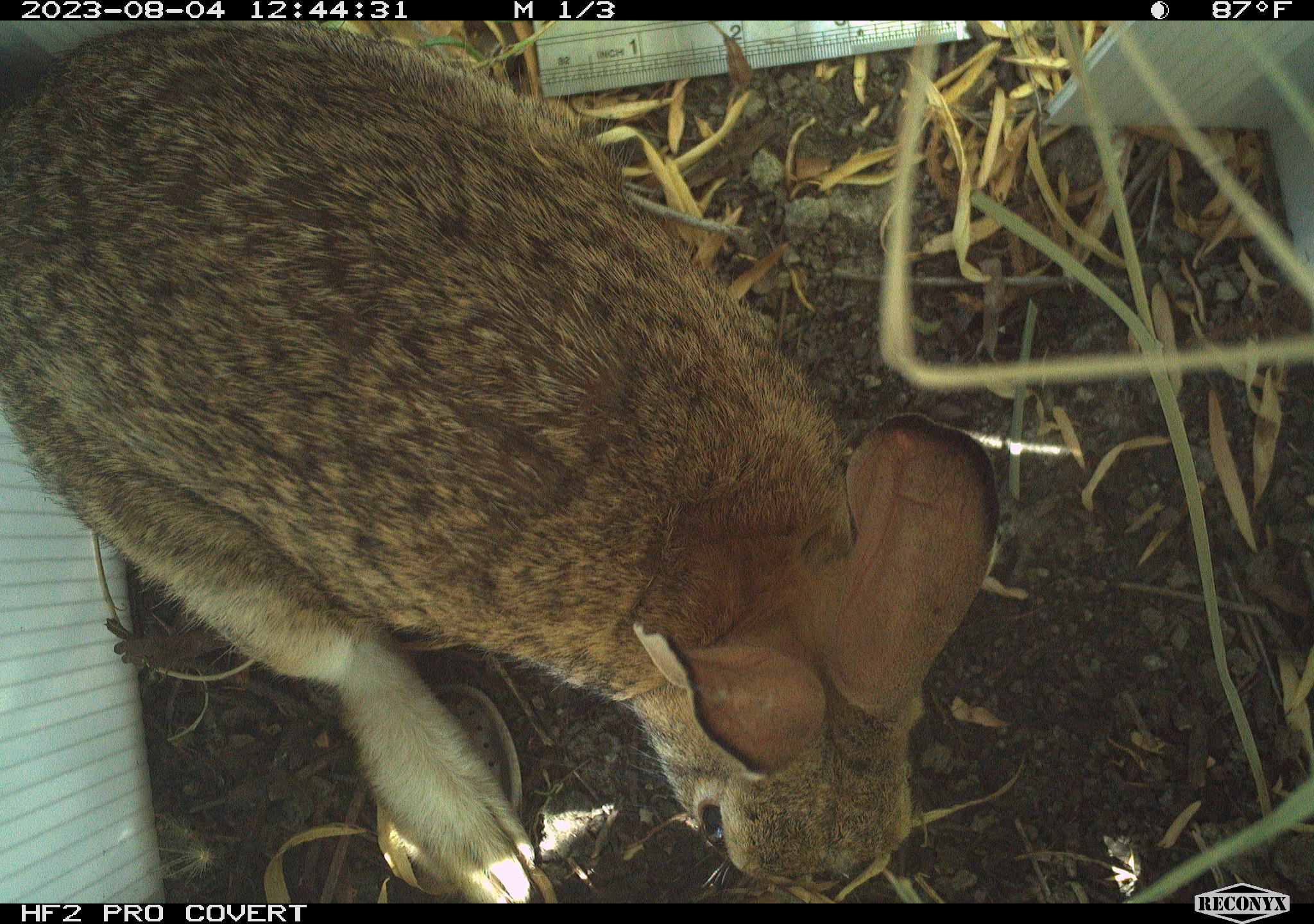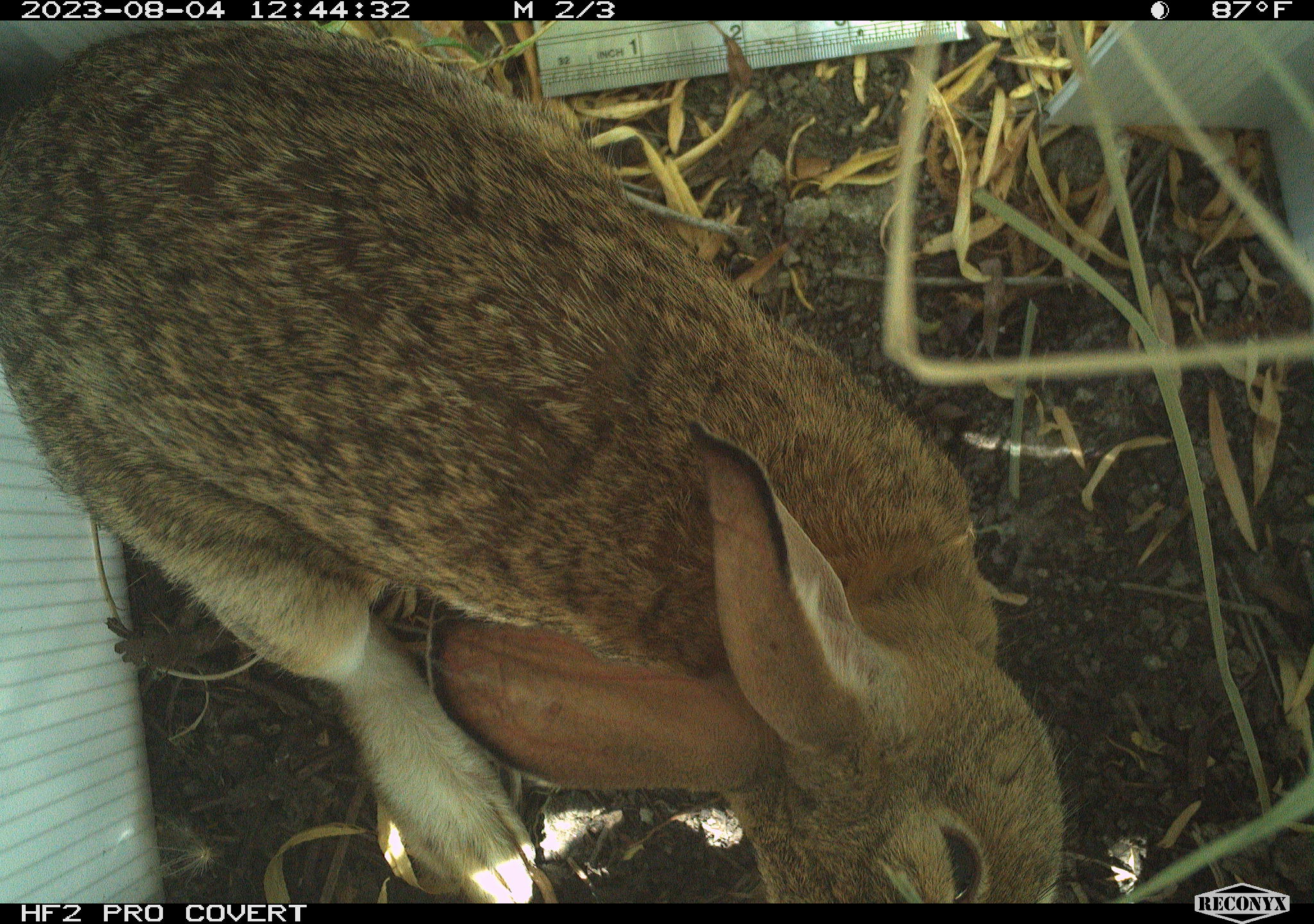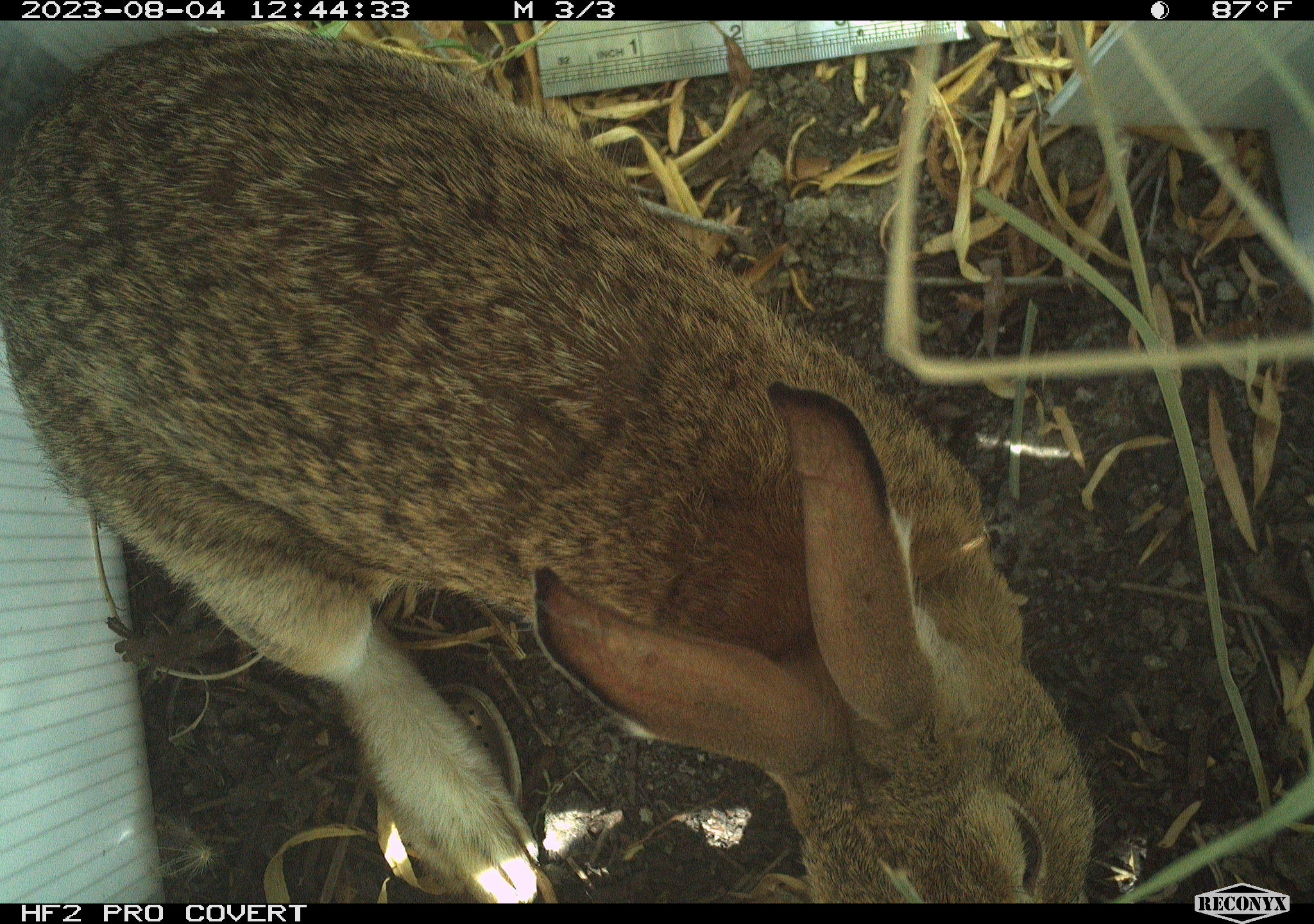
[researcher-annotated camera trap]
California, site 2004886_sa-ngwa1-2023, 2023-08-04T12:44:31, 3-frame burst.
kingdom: Animalia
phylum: Chordata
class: Mammalia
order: Lagomorpha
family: Leporidae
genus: Sylvilagus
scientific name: Sylvilagus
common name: cottontail rabbits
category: sylvilagus species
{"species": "sylvilagus species (cottontail rabbits) (Sylvilagus)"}